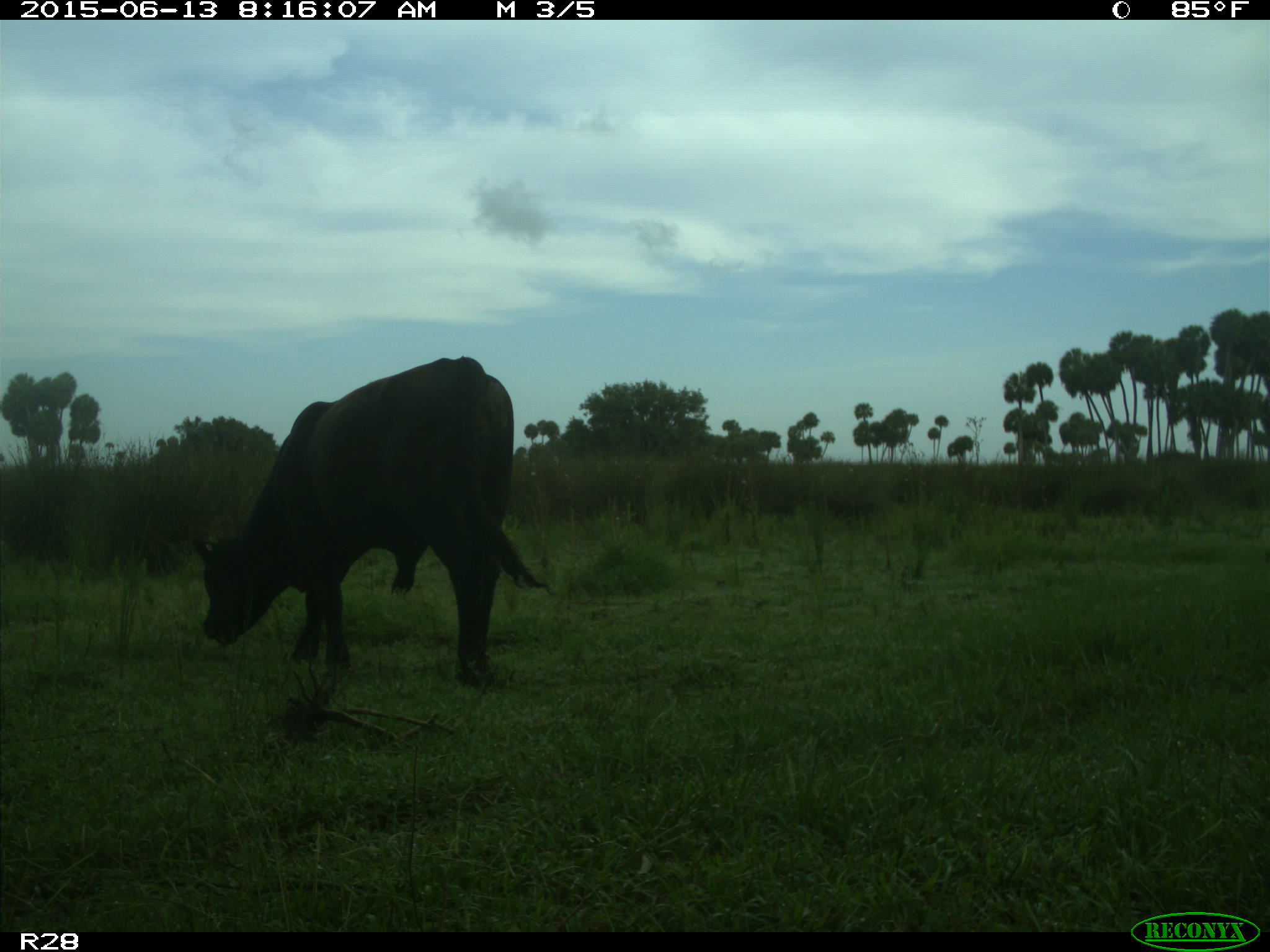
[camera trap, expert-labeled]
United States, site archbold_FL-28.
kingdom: Animalia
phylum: Chordata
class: Mammalia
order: Artiodactyla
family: Bovidae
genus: Bos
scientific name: Bos taurus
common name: domestic cow